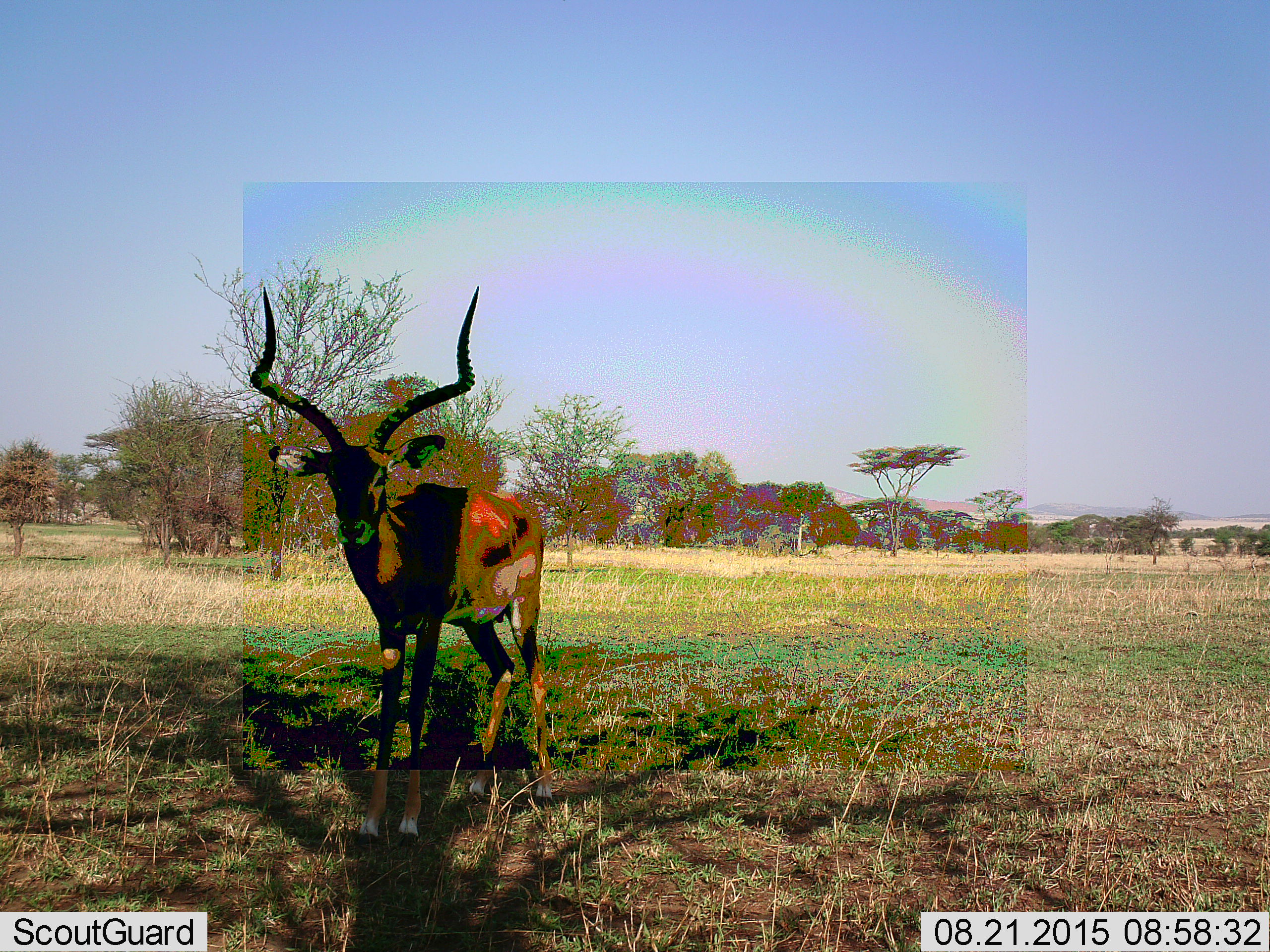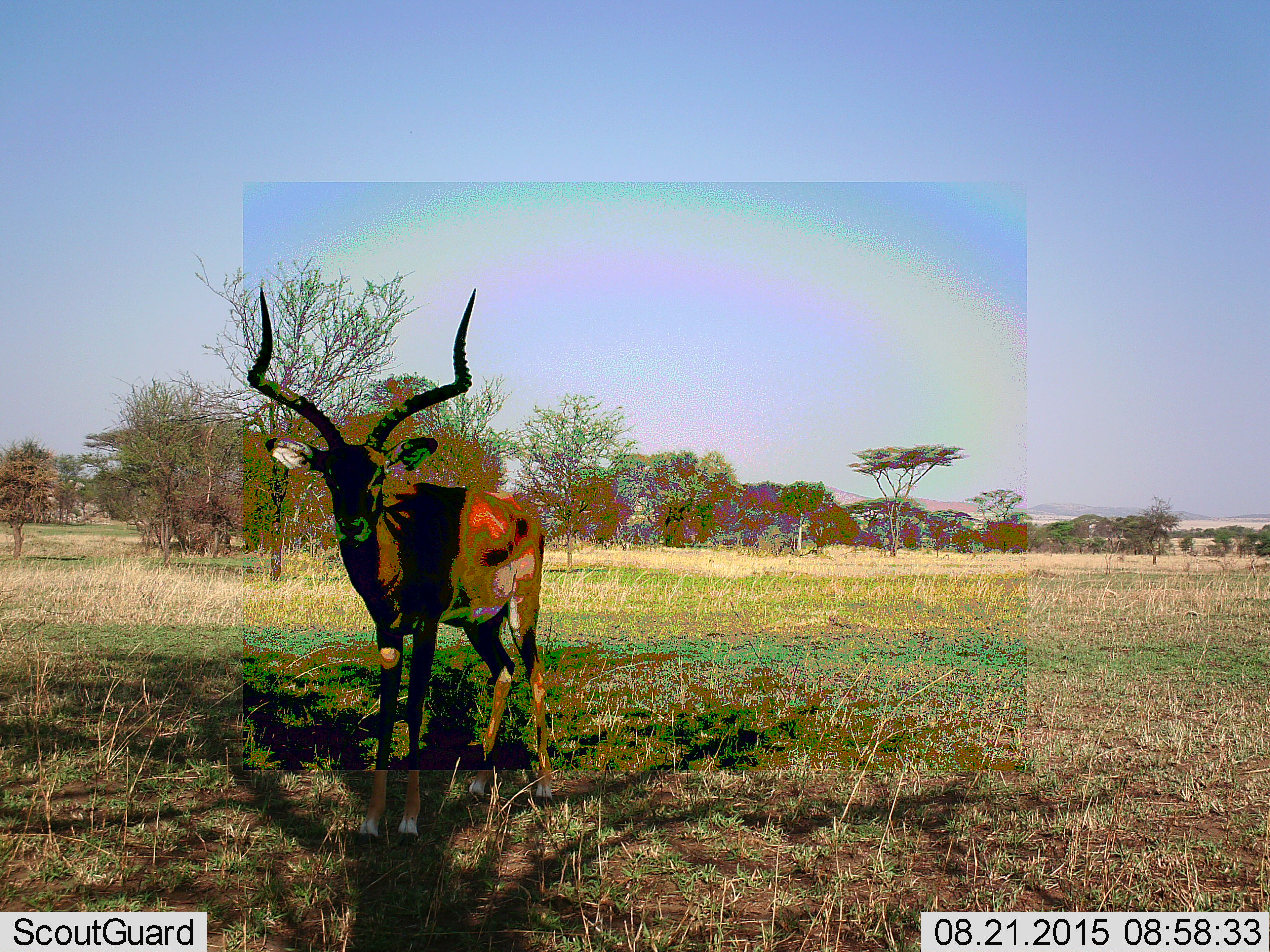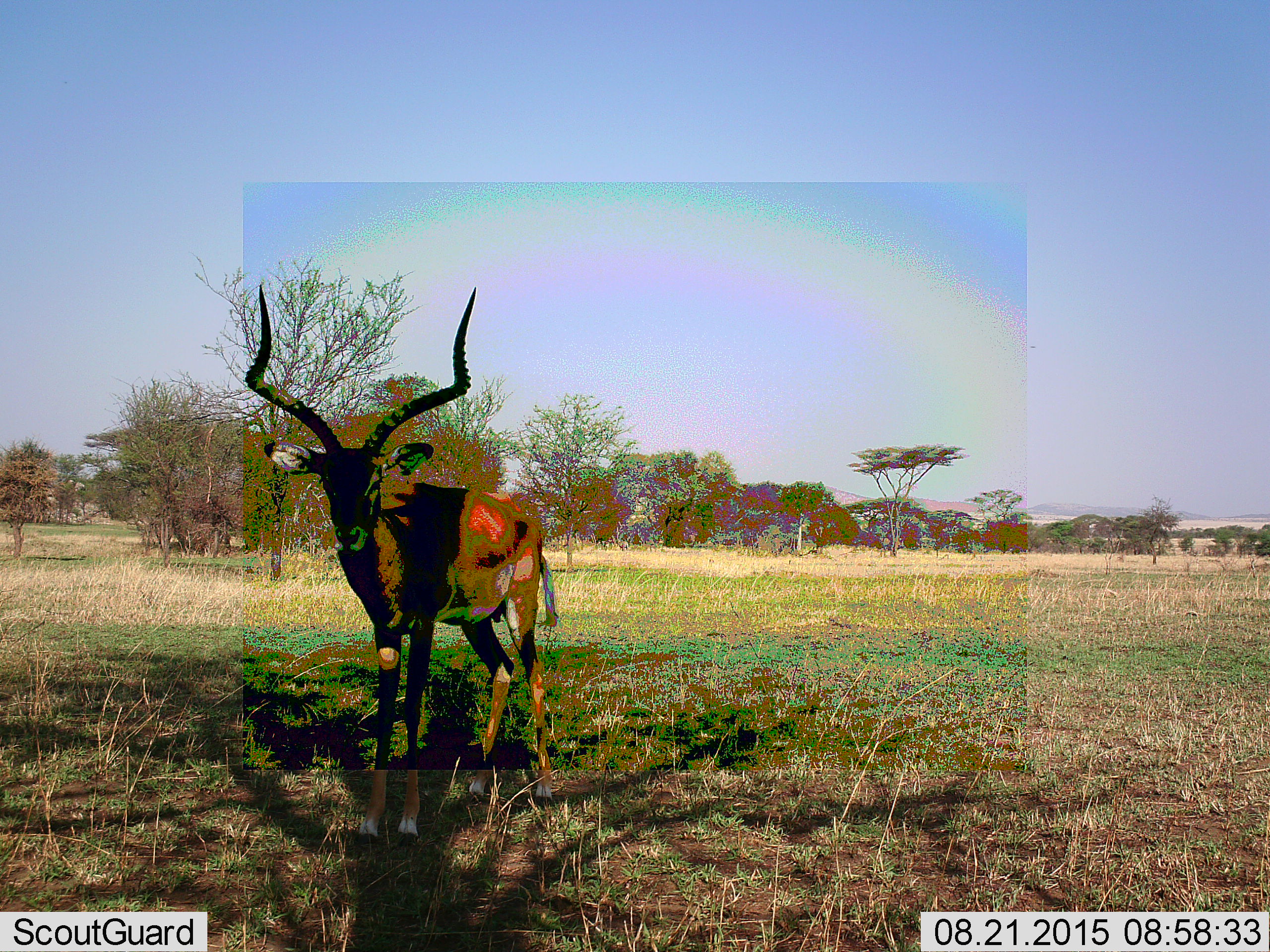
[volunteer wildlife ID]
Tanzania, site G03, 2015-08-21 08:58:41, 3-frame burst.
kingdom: Animalia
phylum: Chordata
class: Mammalia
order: Artiodactyla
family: Bovidae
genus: Aepyceros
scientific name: Aepyceros melampus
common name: impala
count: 1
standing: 100%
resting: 0%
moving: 0%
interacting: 0%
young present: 0%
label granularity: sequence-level